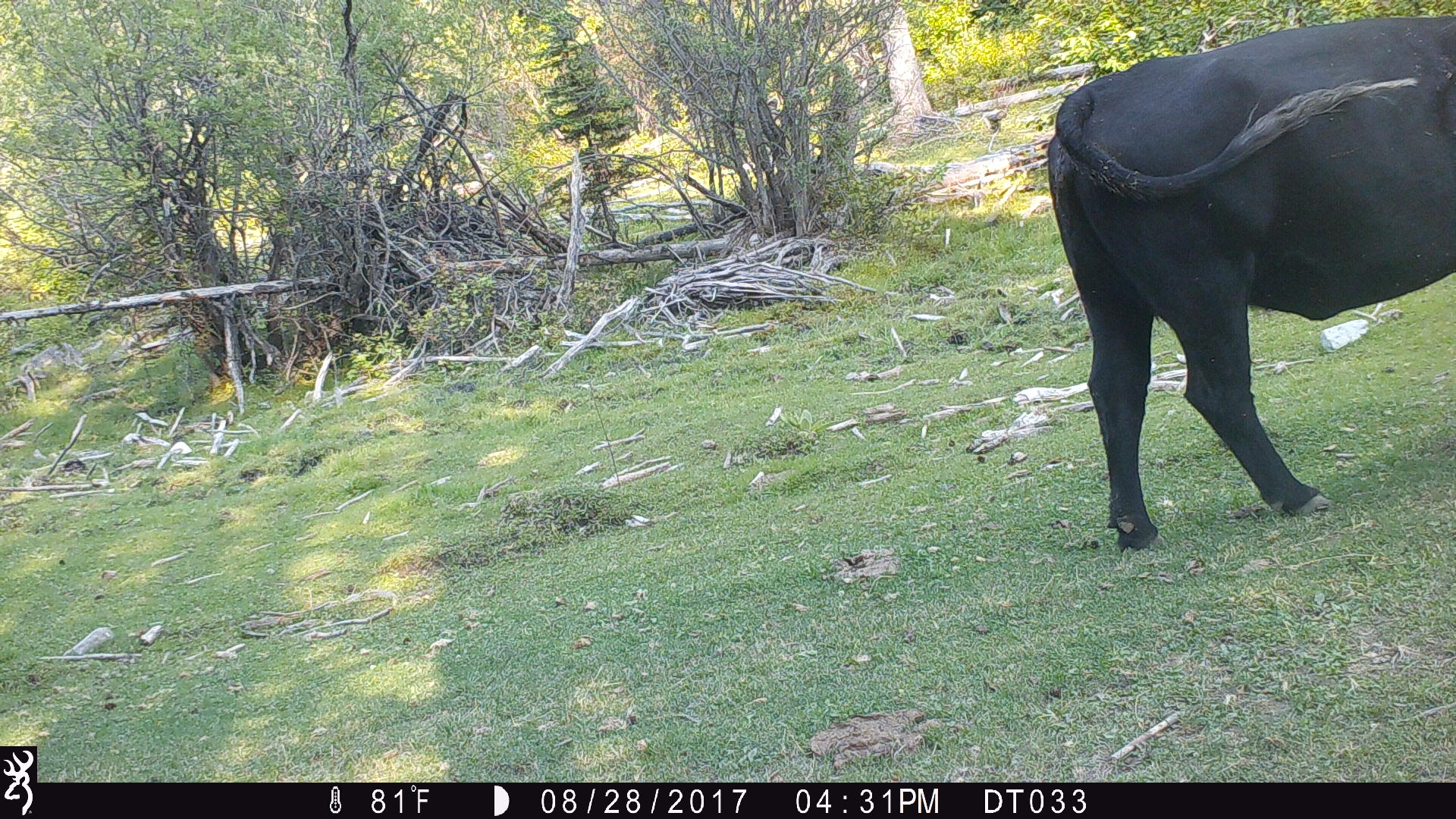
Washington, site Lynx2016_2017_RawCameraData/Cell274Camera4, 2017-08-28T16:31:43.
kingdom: Animalia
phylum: Chordata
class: Mammalia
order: Artiodactyla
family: Bovidae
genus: Bos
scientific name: Bos taurus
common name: domestic cattle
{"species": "domestic cattle (Bos taurus)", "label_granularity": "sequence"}